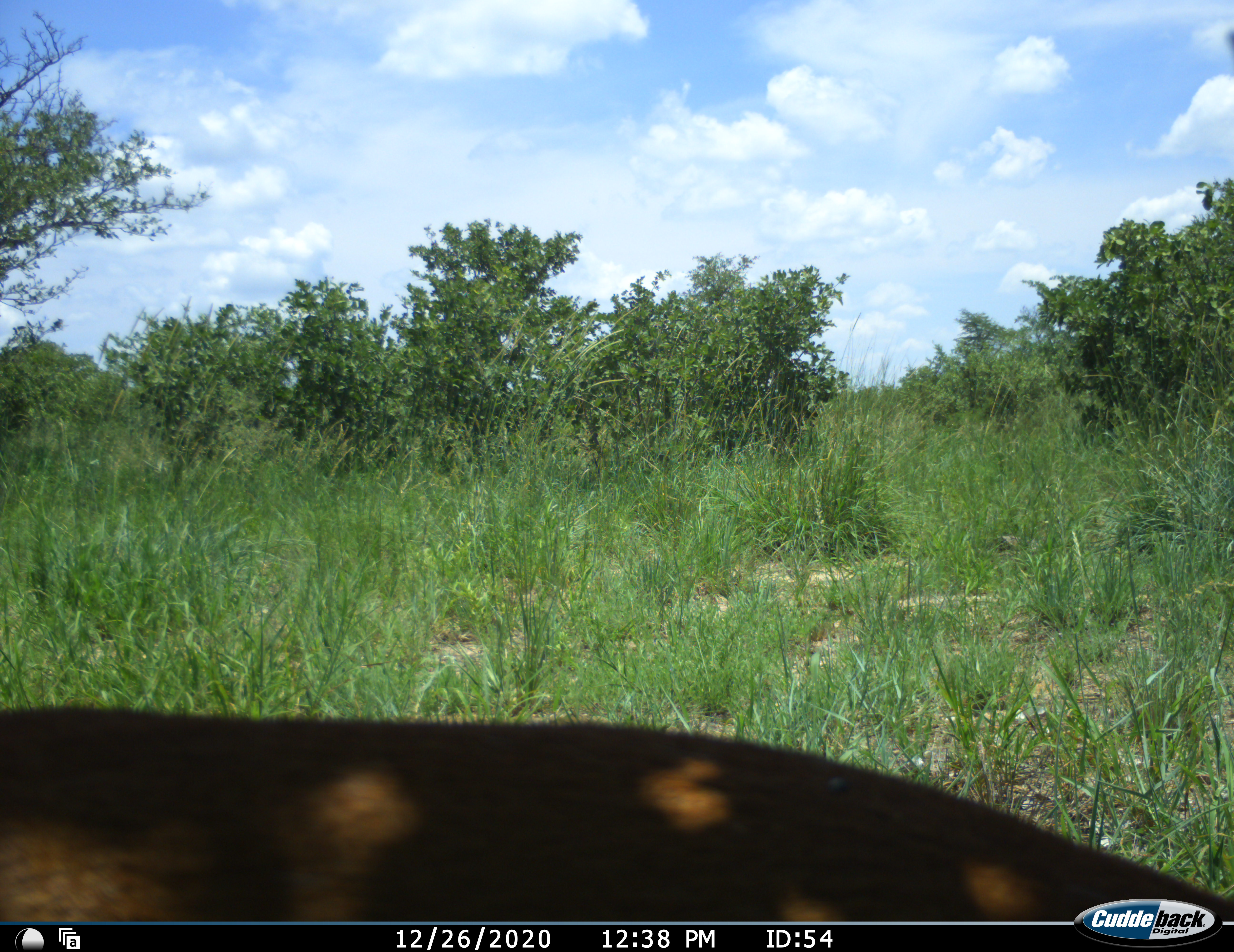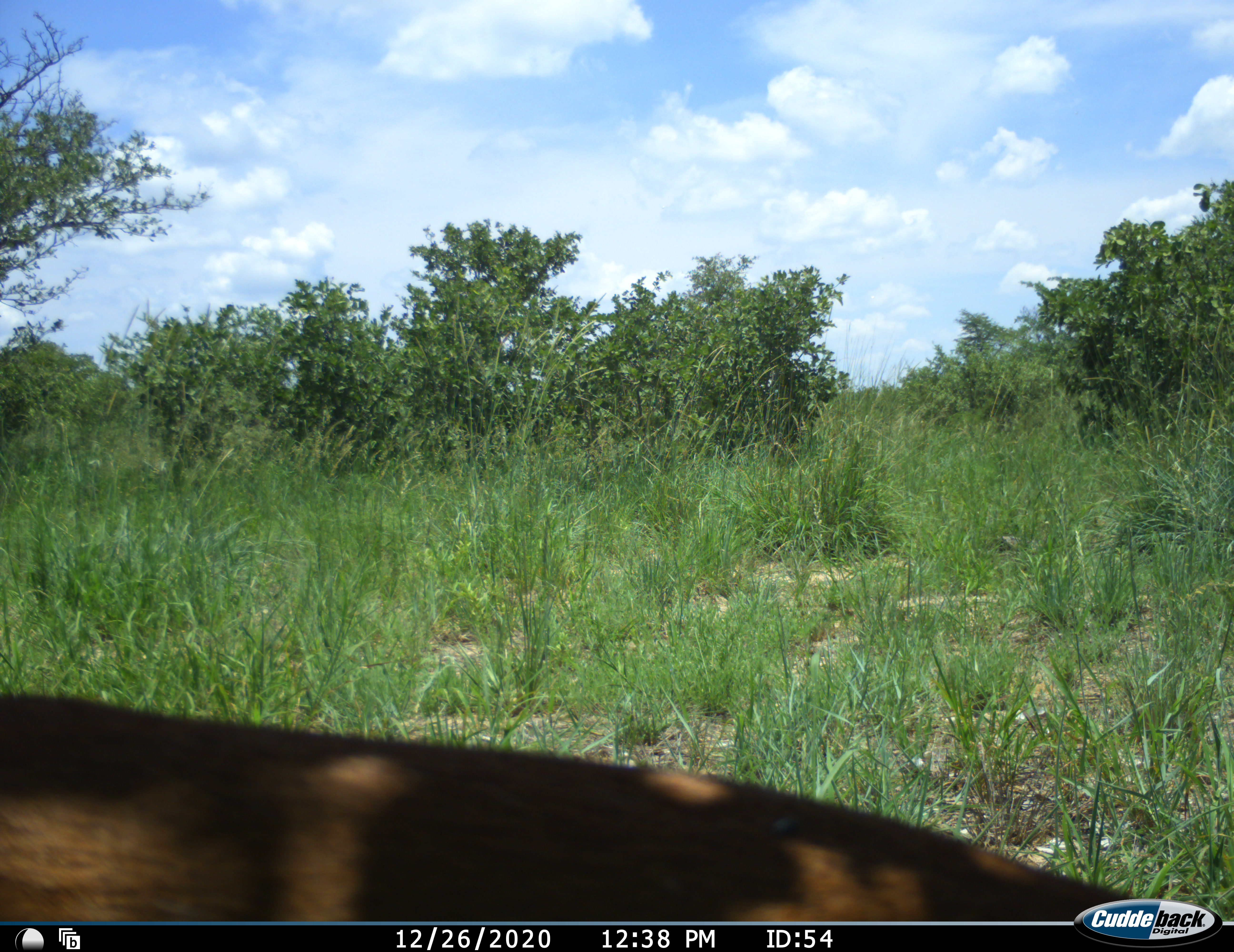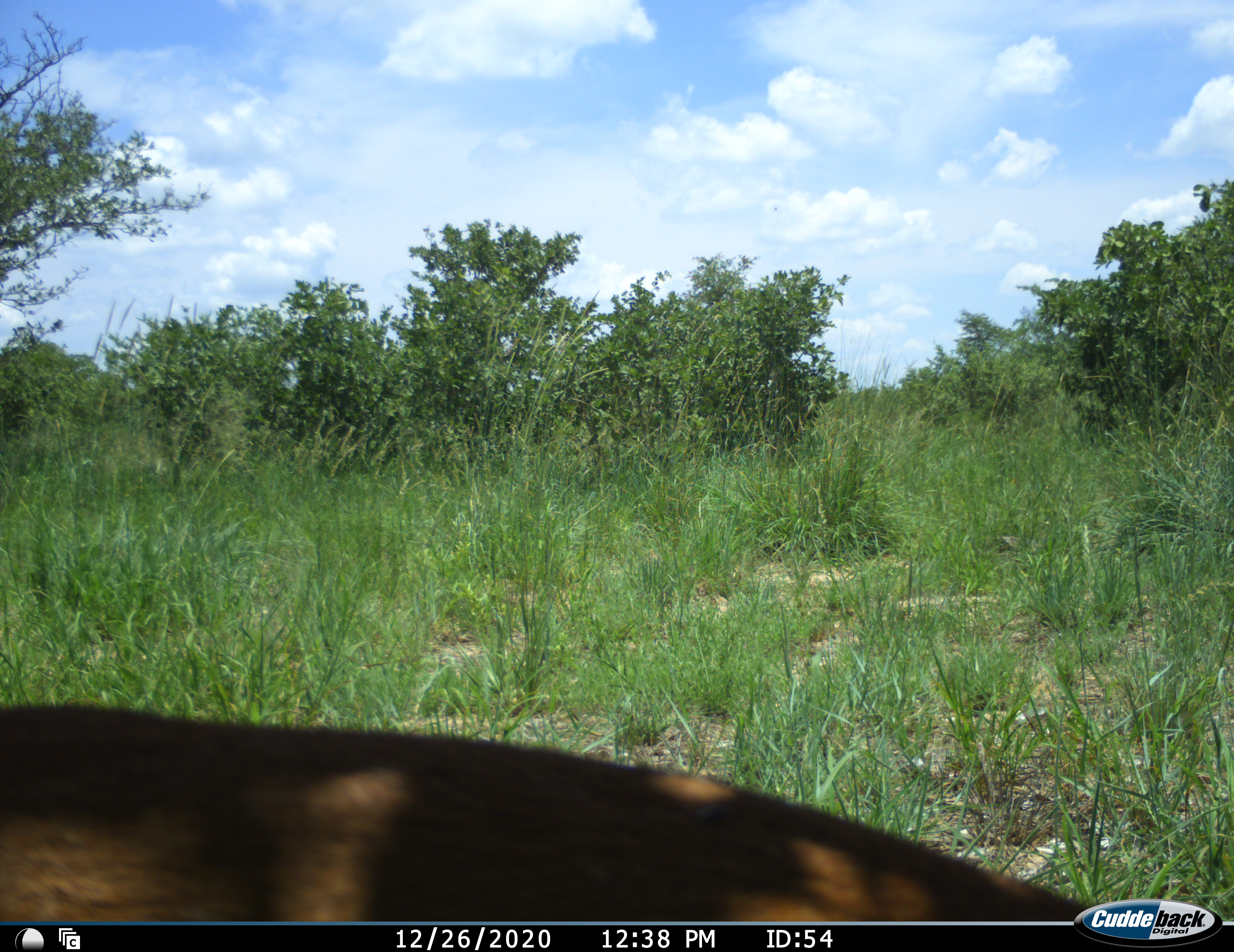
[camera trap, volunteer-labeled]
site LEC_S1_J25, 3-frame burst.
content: unidentified animal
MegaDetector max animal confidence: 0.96